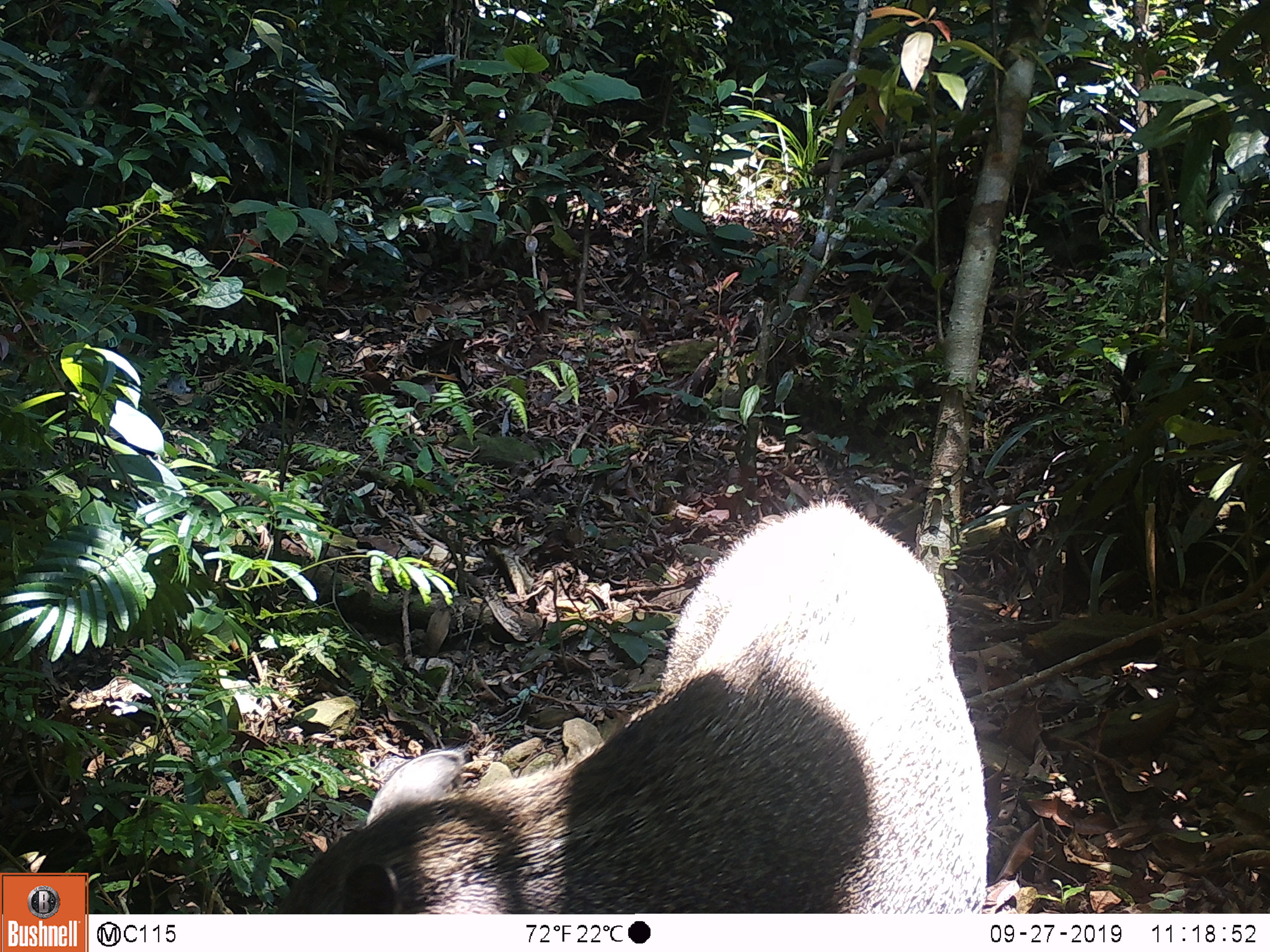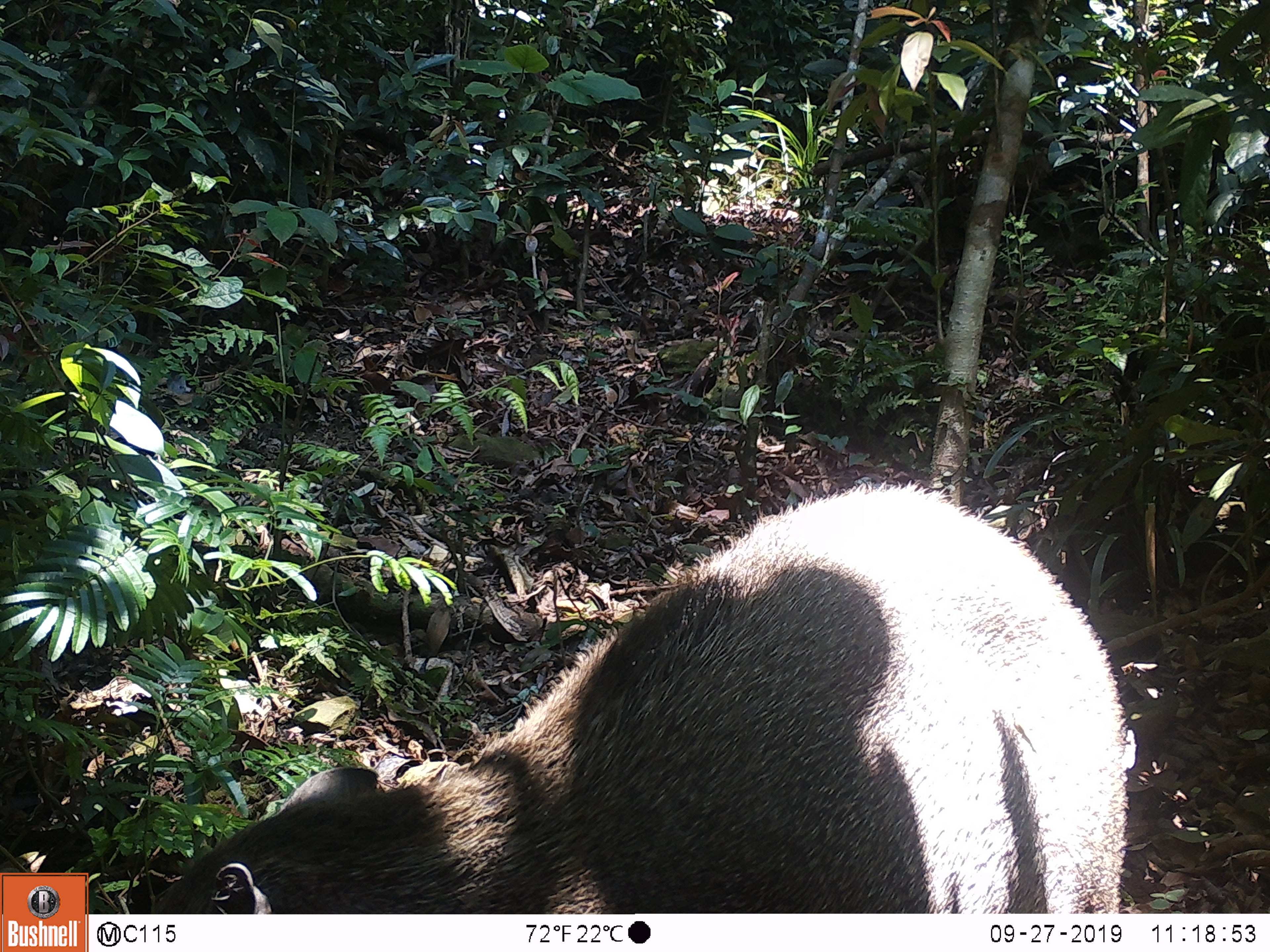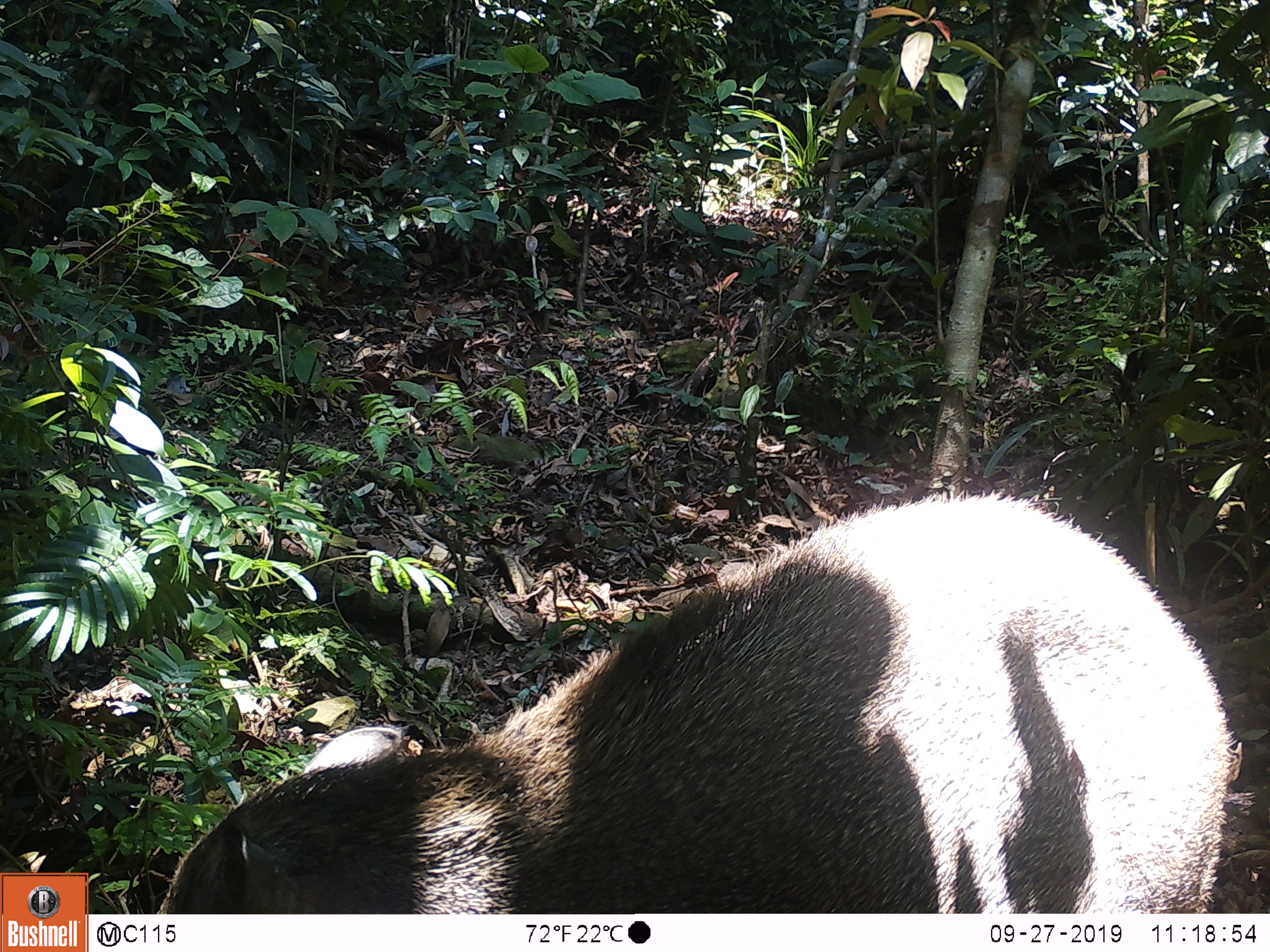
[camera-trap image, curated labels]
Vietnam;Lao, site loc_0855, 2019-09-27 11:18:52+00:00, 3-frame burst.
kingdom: Animalia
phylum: Chordata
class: Mammalia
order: Artiodactyla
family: Suidae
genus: Sus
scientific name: Sus scrofa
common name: eurasian wild pig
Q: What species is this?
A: Eurasian wild pig (Sus scrofa).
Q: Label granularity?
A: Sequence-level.